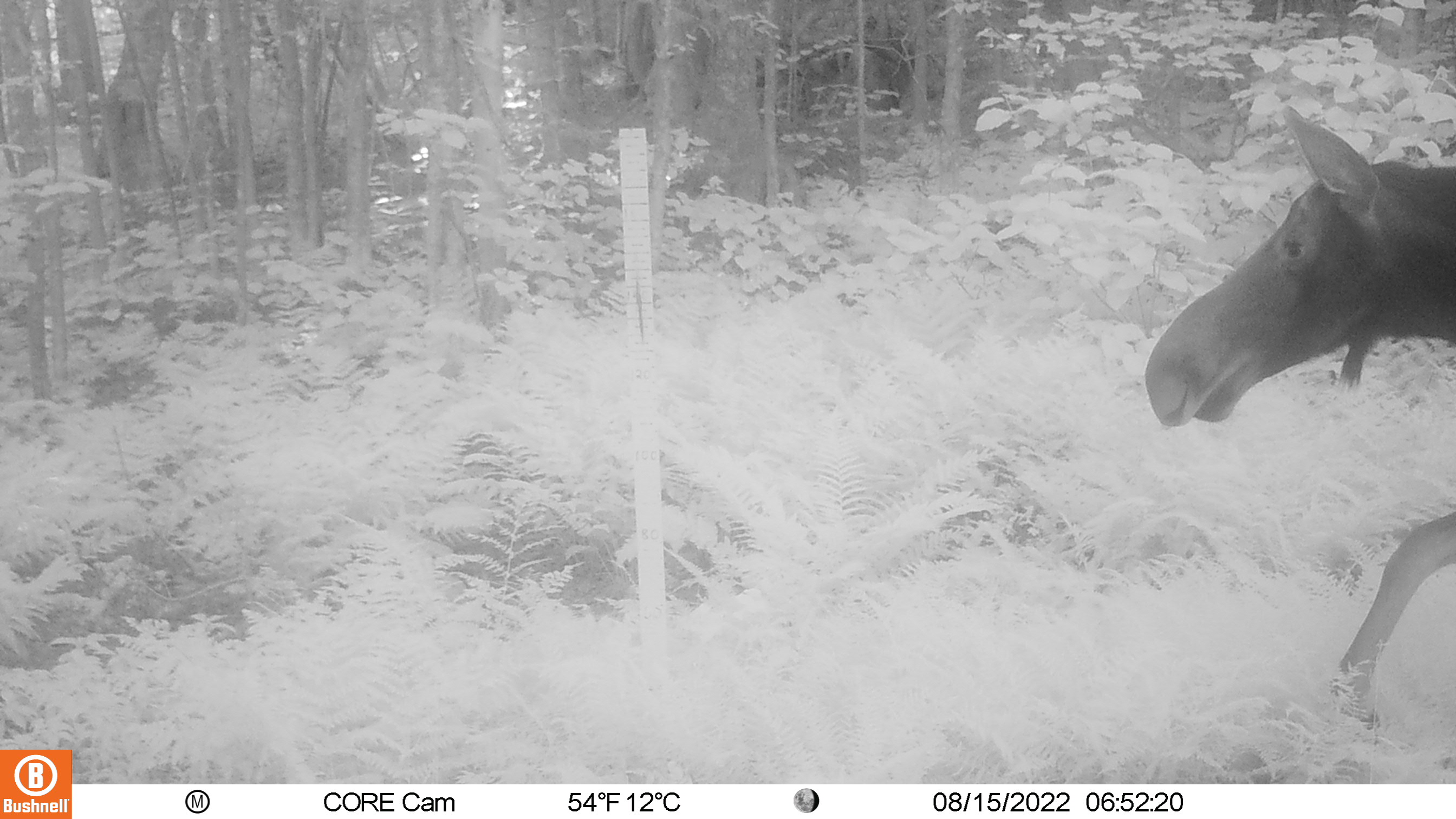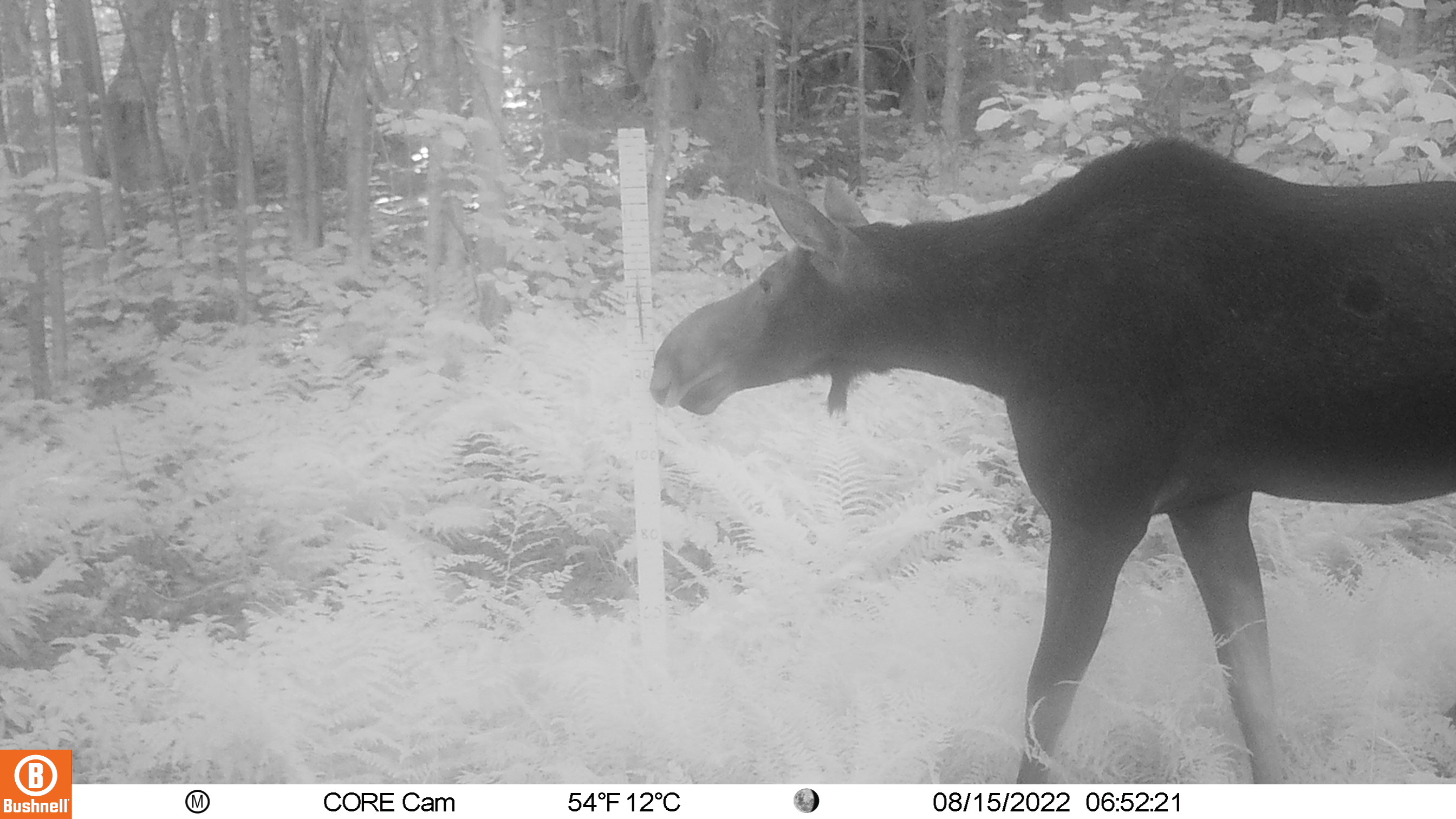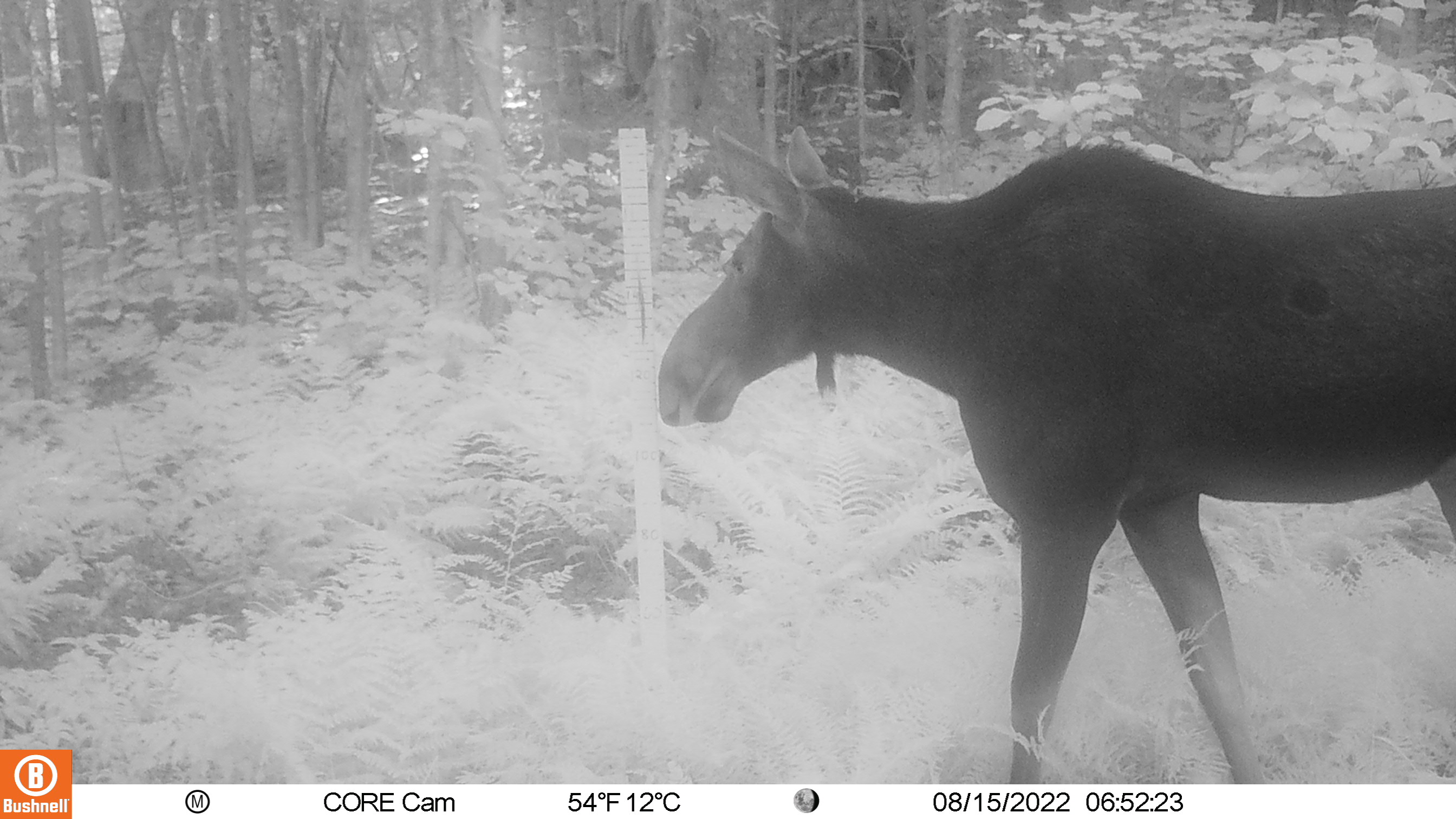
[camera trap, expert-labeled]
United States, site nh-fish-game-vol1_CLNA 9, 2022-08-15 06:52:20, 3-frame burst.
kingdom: Animalia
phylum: Chordata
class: Mammalia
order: Artiodactyla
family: Cervidae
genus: Alces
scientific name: Alces alces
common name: moose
Moose (Alces alces).